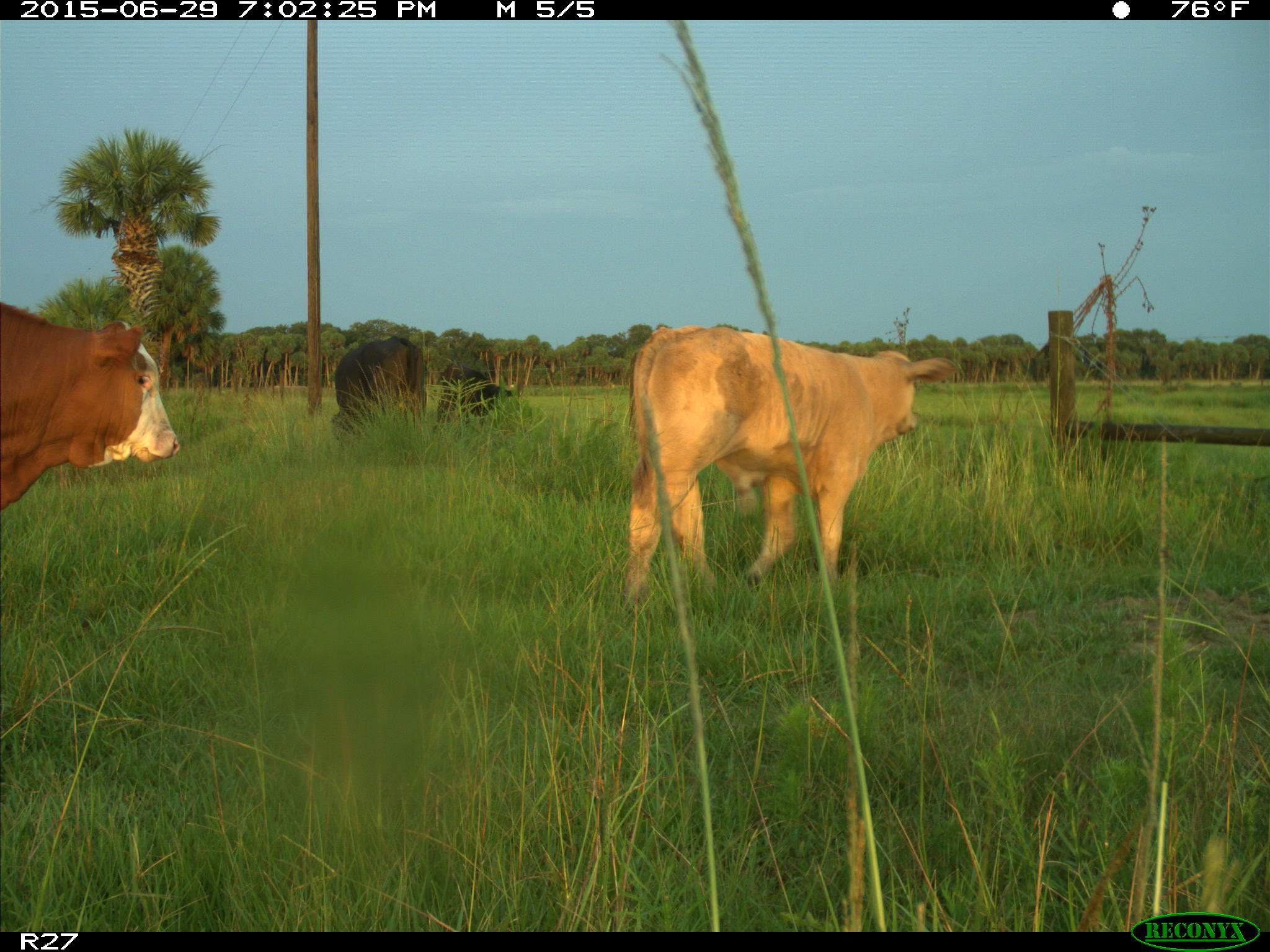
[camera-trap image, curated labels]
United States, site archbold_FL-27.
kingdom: Animalia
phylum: Chordata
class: Mammalia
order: Artiodactyla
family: Bovidae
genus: Bos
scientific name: Bos taurus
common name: domestic cow